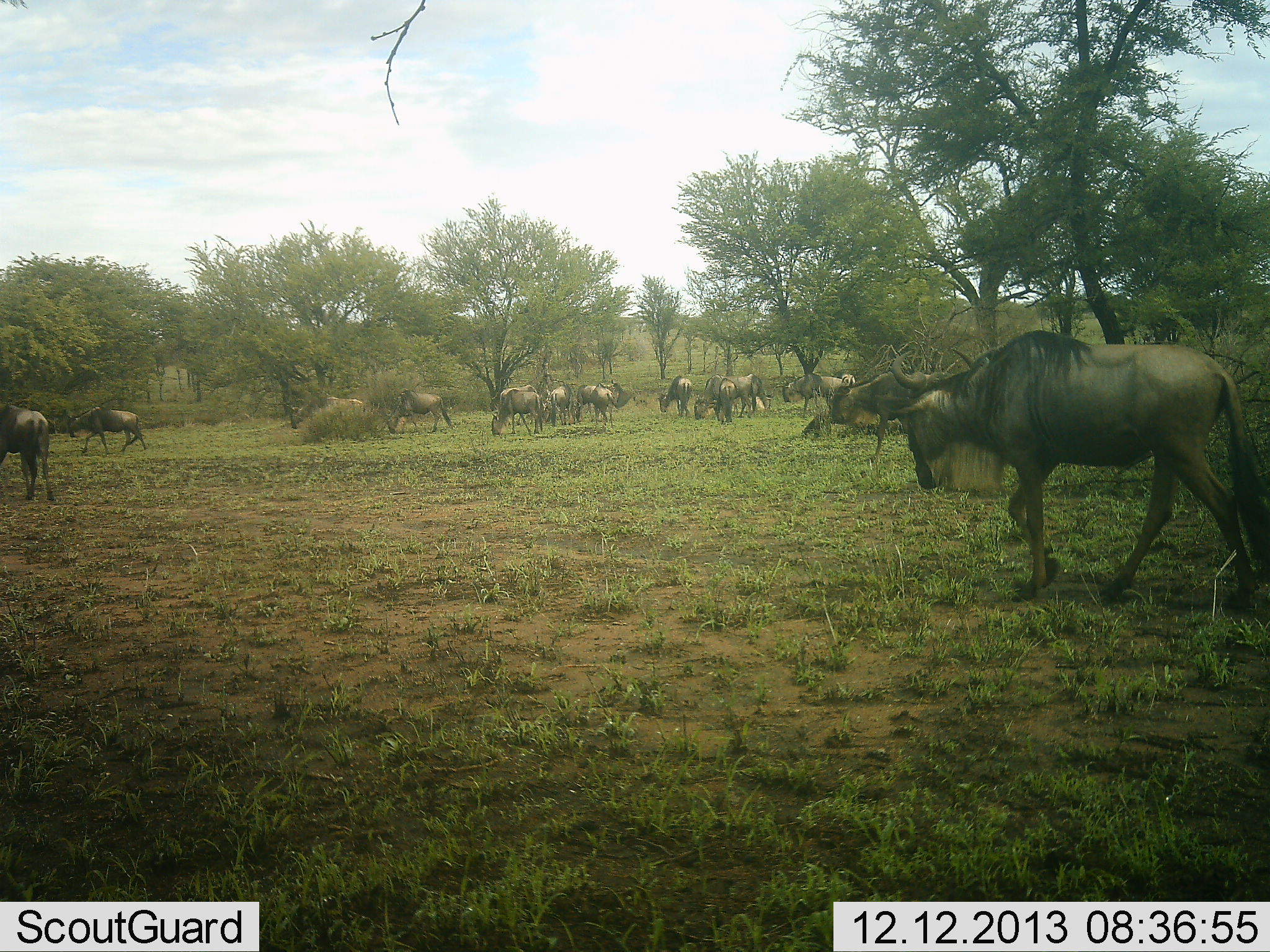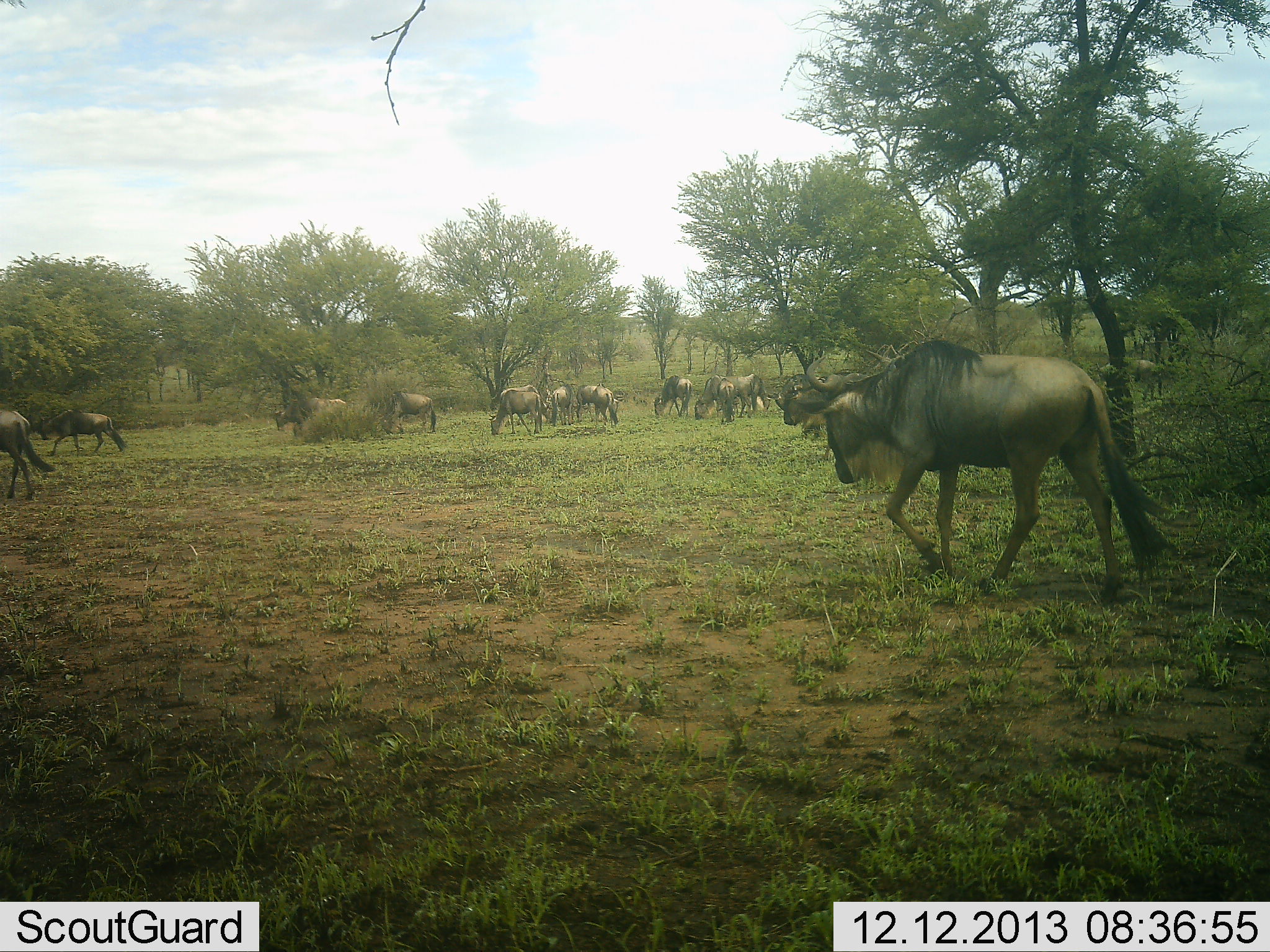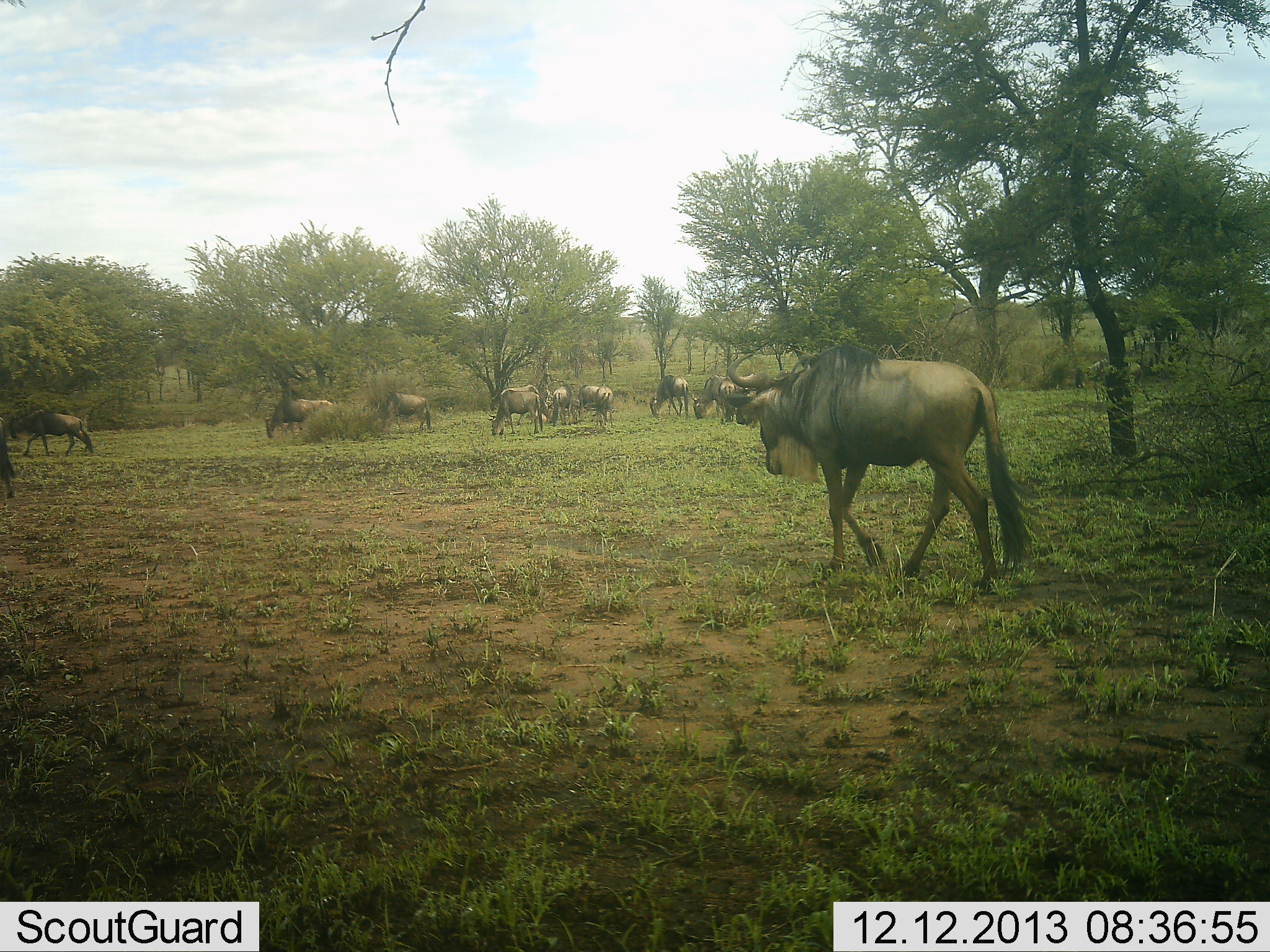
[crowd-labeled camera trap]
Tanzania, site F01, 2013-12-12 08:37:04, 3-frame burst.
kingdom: Animalia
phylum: Chordata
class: Mammalia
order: Artiodactyla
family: Bovidae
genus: Connochaetes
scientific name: Connochaetes taurinus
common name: blue wildebeest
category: wildebeest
Wildebeest (blue wildebeest) (Connochaetes taurinus), count 11-50. Behavior (volunteer vote fractions): standing 30%, resting 10%, moving 80%, interacting 0%. Young present (vote fraction): 0%. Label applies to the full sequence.